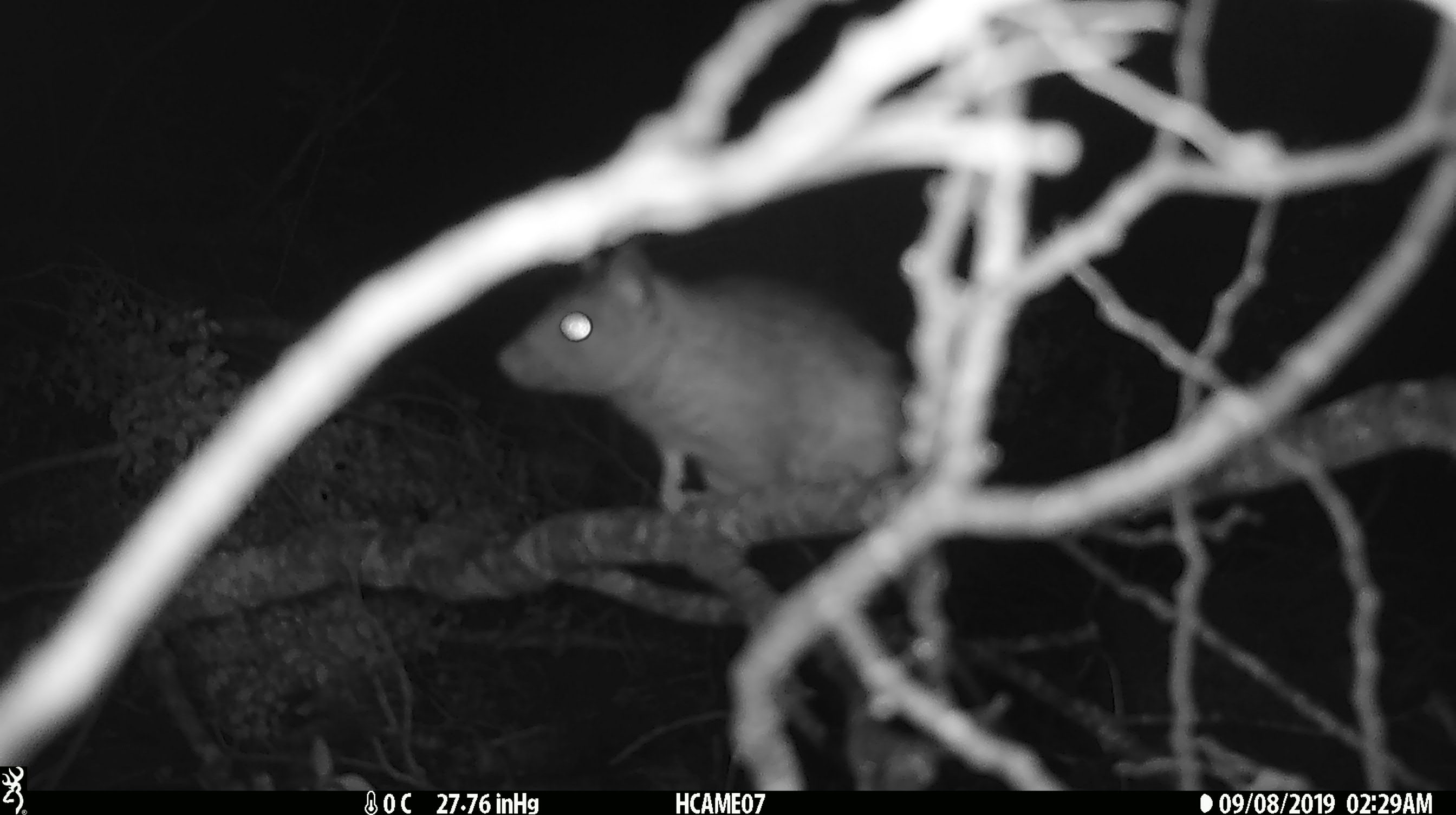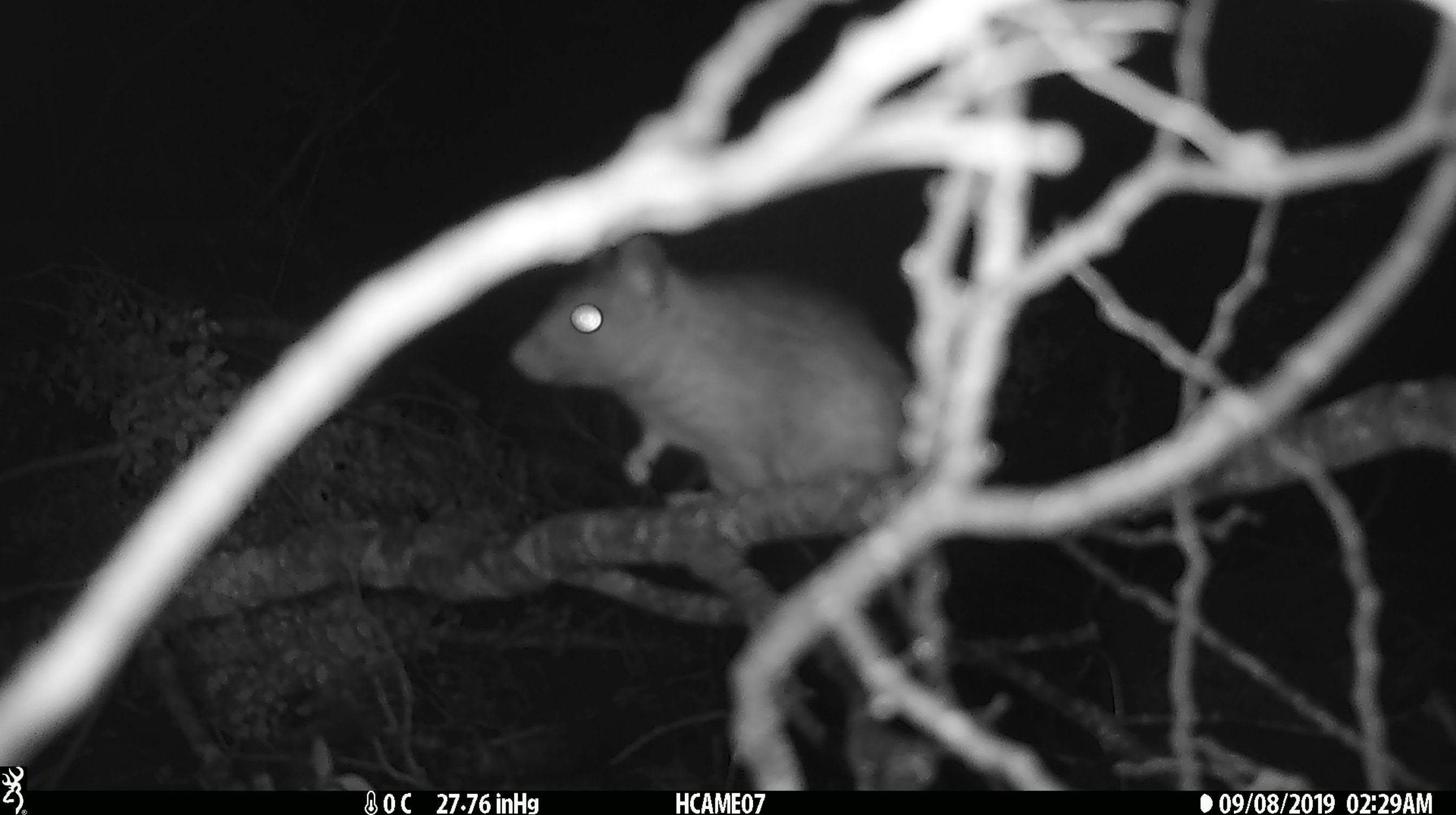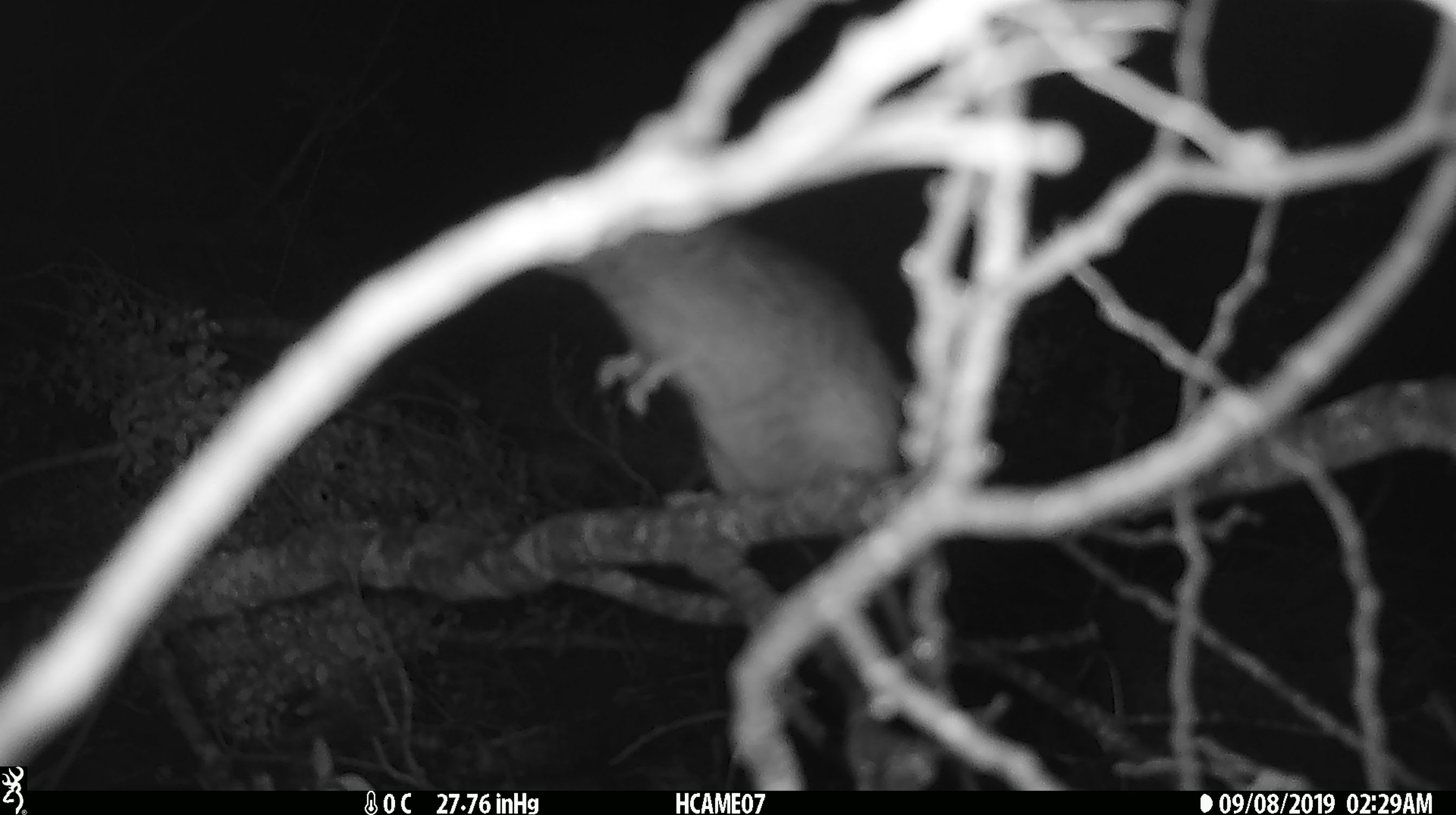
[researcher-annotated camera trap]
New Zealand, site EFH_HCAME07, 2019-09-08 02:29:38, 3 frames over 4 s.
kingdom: Animalia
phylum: Chordata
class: Mammalia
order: Rodentia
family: Muridae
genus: Rattus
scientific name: Rattus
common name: rat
Rat (Rattus).